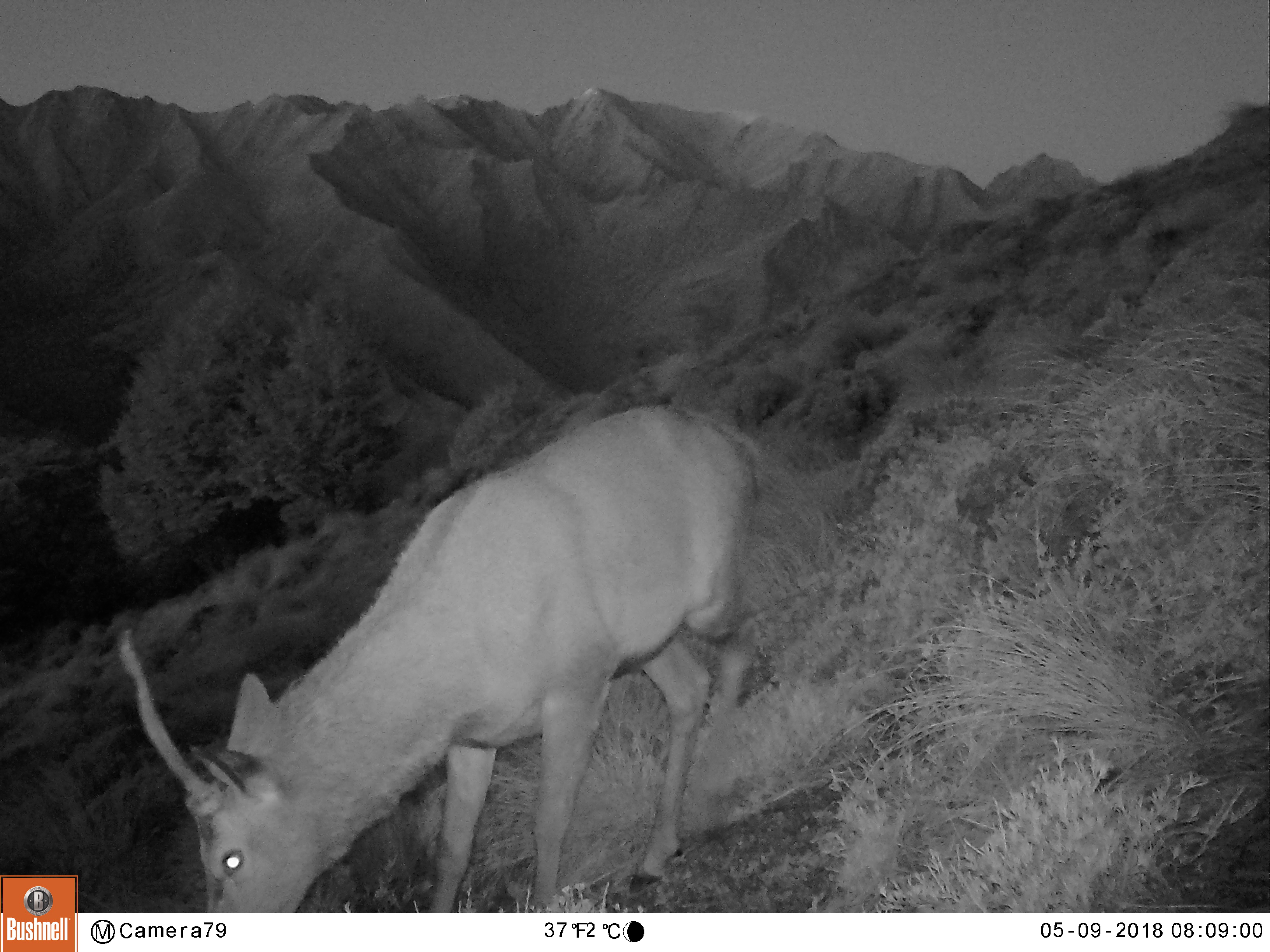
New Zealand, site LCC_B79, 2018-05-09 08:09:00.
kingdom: Animalia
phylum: Chordata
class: Mammalia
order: Artiodactyla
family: Cervidae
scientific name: Cervidae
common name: deer